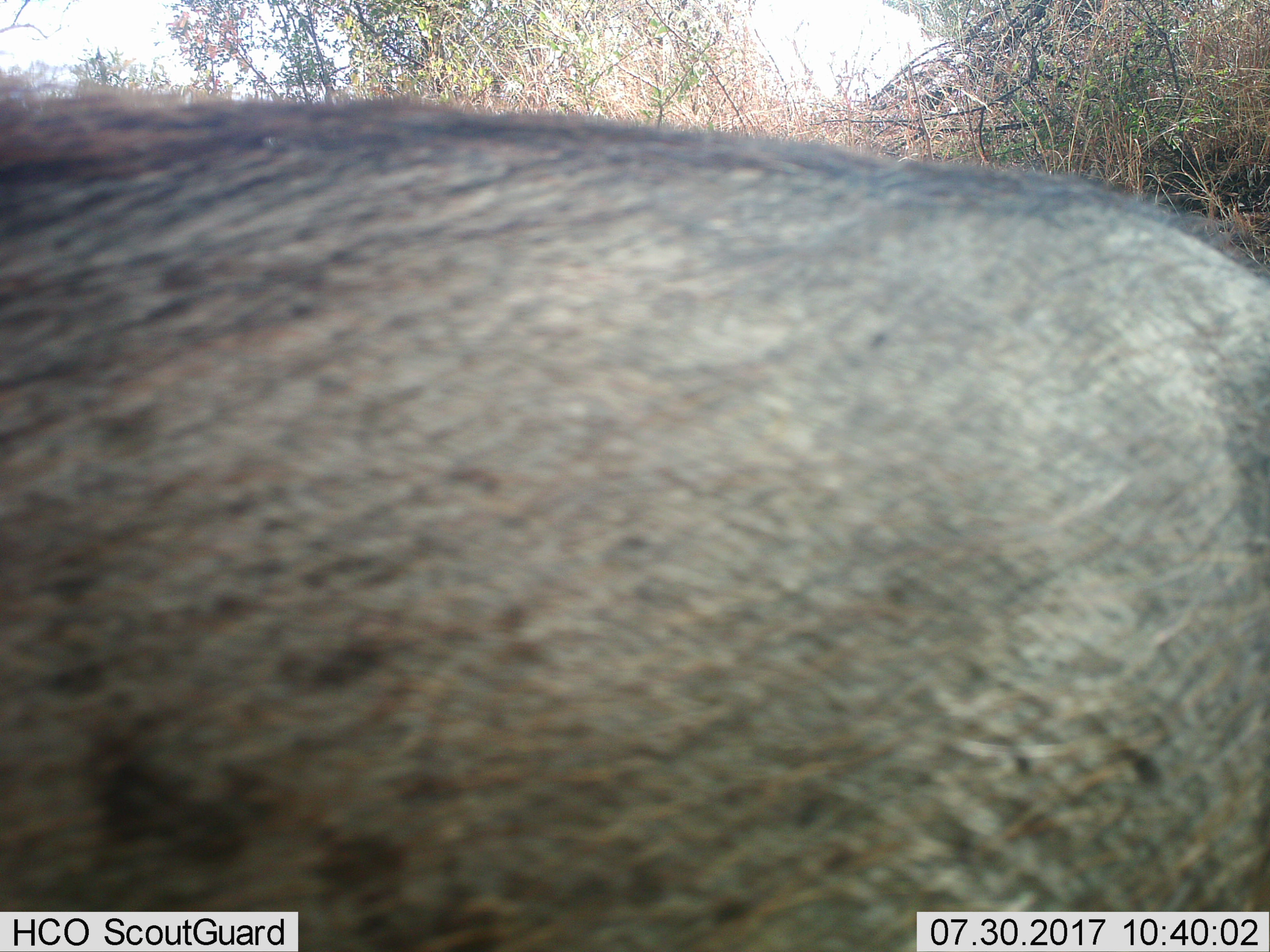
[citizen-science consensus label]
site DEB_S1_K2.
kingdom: Animalia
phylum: Chordata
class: Mammalia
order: Artiodactyla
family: Suidae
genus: Phacochoerus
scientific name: Phacochoerus africanus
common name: warthog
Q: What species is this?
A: Warthog (Phacochoerus africanus).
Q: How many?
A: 1.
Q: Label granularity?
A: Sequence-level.